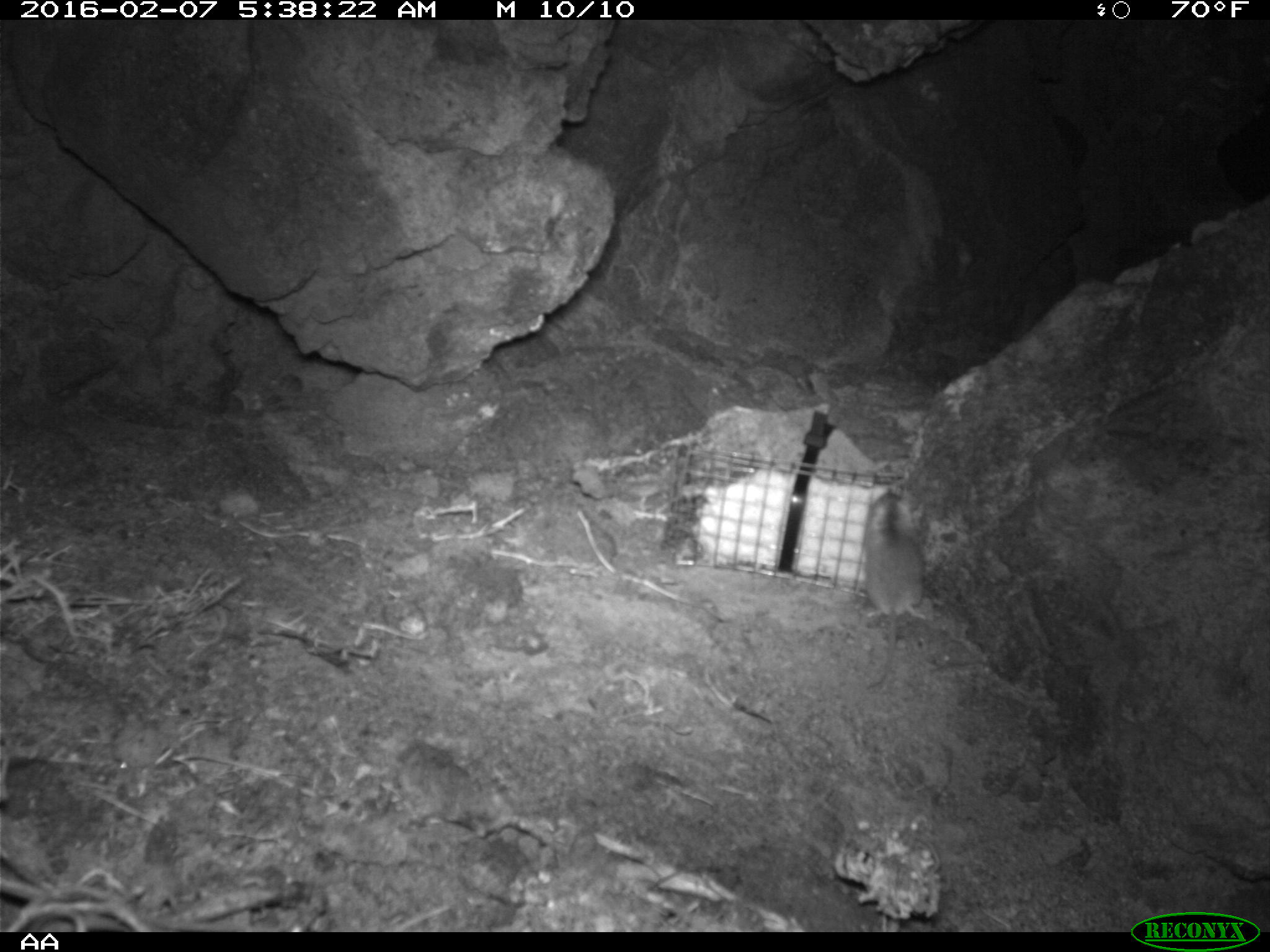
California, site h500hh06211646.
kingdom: Animalia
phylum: Chordata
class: Mammalia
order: Rodentia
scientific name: Rodentia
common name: rodent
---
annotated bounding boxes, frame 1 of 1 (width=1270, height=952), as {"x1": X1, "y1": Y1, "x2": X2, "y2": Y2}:
rodent: {"x1": 852, "y1": 485, "x2": 935, "y2": 625}